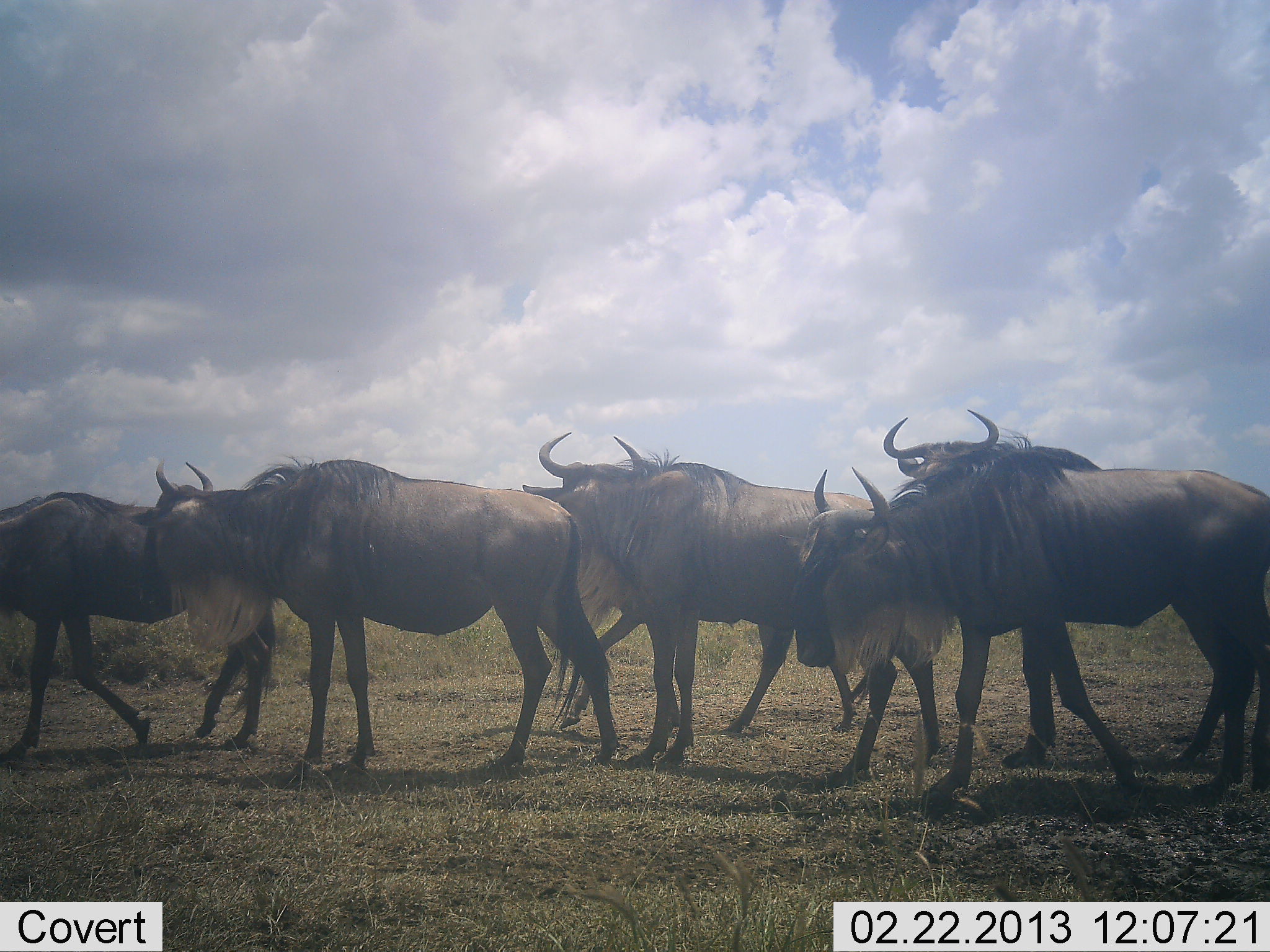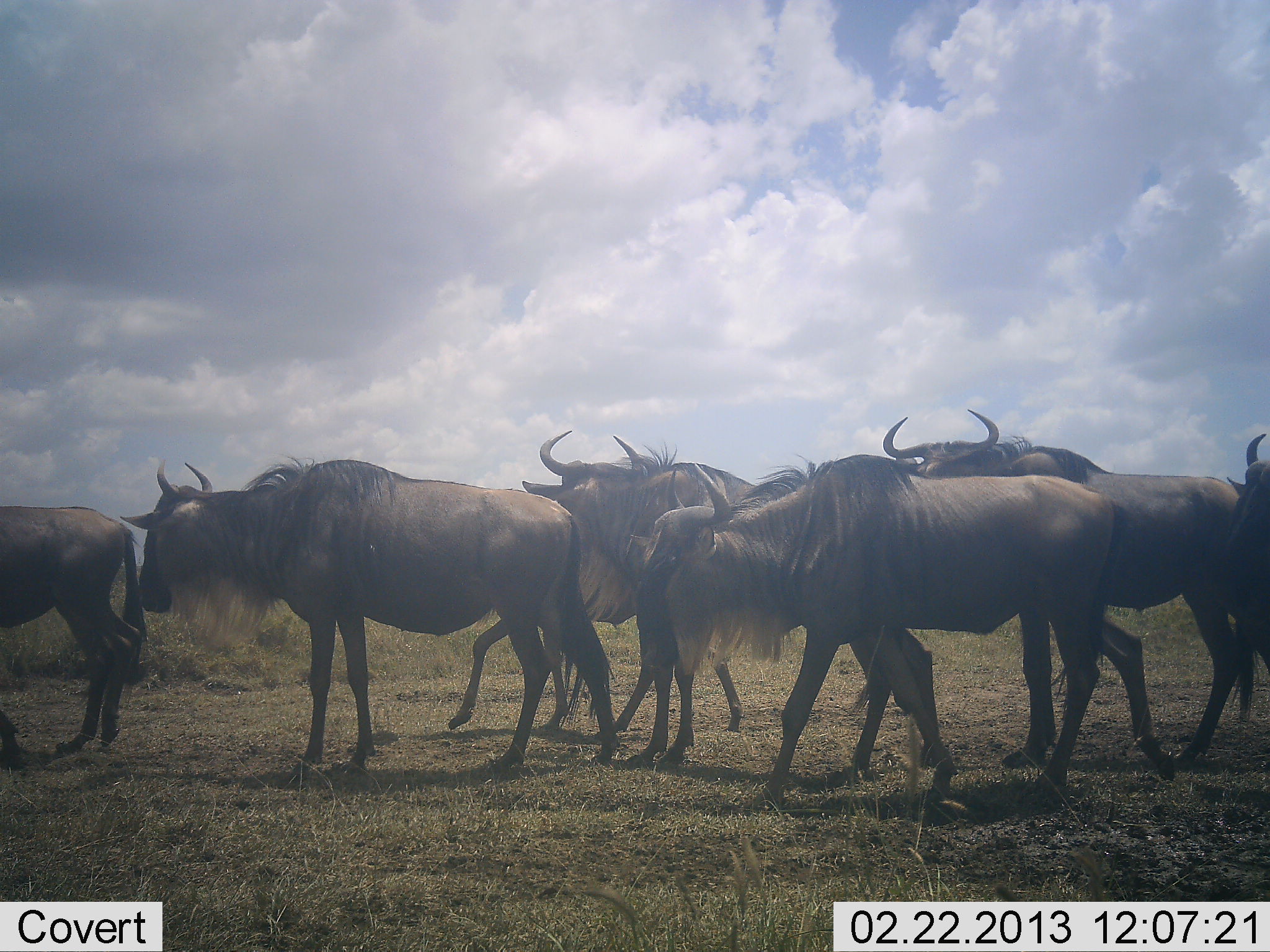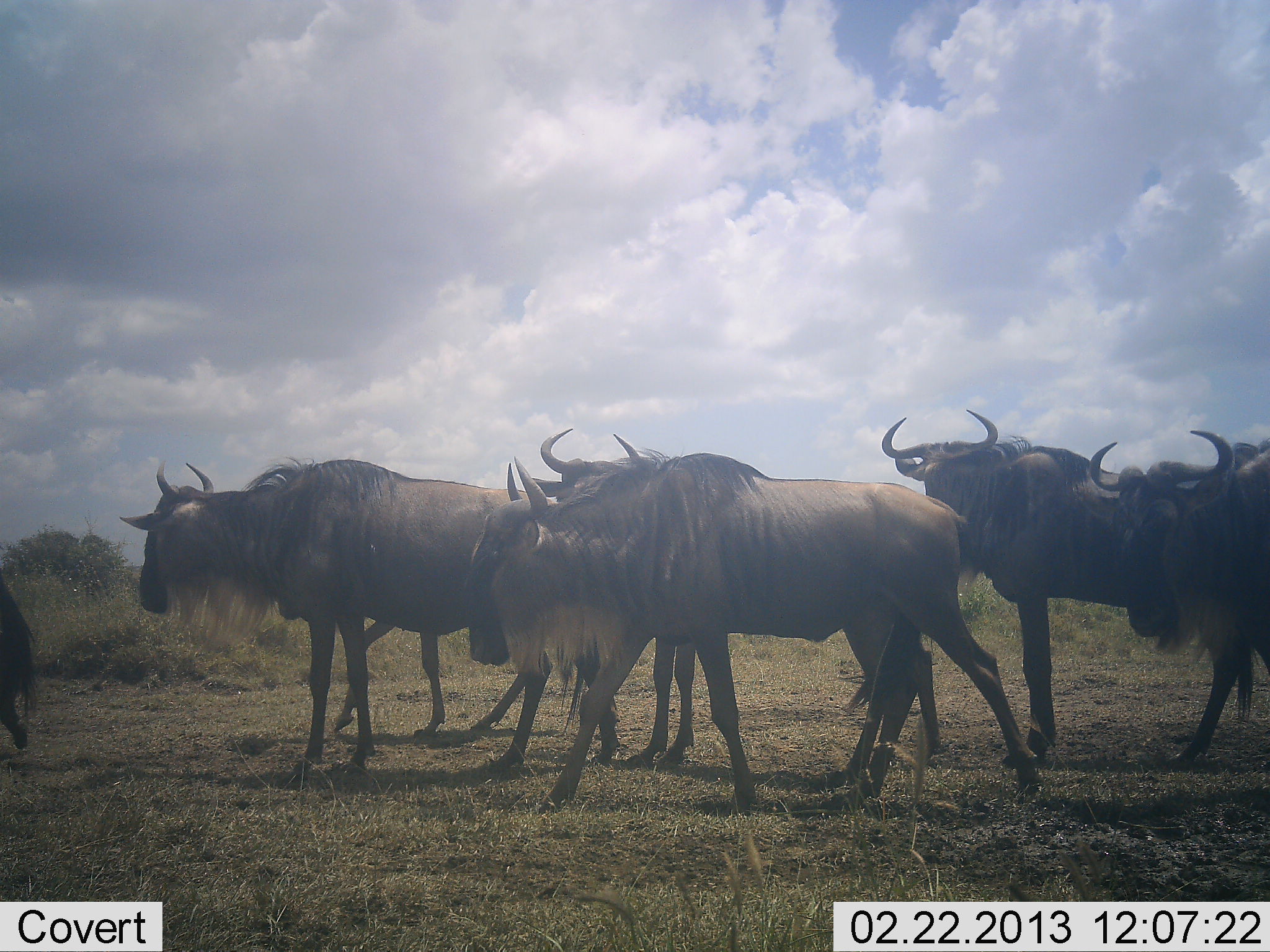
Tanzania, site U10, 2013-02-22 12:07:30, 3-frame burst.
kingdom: Animalia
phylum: Chordata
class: Mammalia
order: Artiodactyla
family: Bovidae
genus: Connochaetes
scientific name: Connochaetes taurinus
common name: blue wildebeest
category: wildebeest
Wildebeest (blue wildebeest) (Connochaetes taurinus), count 7. Behavior (volunteer vote fractions): standing 35%, resting 0%, moving 88%, interacting 0%. Young present (vote fraction): 6%. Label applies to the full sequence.